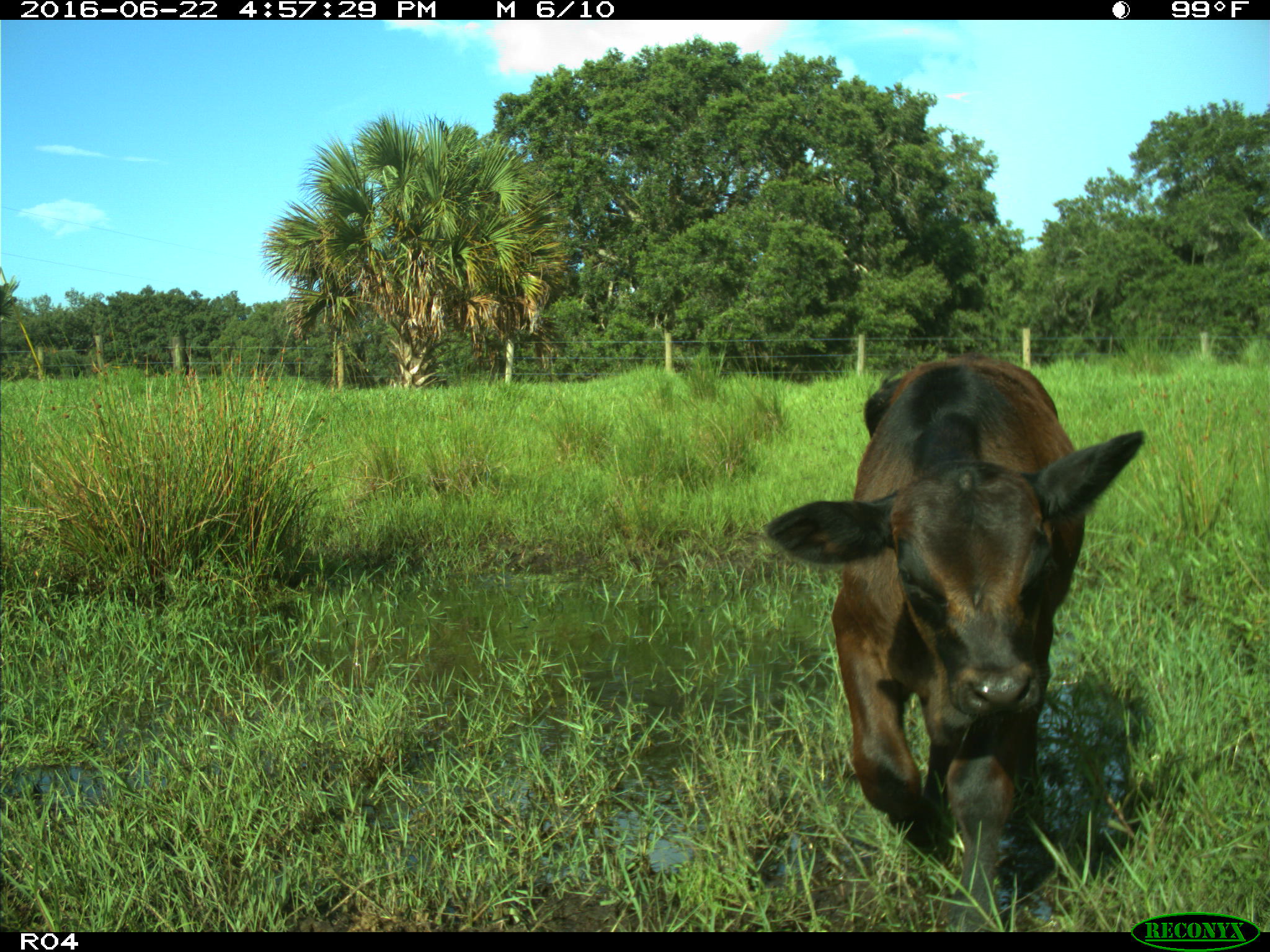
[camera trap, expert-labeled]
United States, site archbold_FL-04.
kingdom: Animalia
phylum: Chordata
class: Mammalia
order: Artiodactyla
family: Bovidae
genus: Bos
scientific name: Bos taurus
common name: domestic cow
Bos taurus (domestic cow).